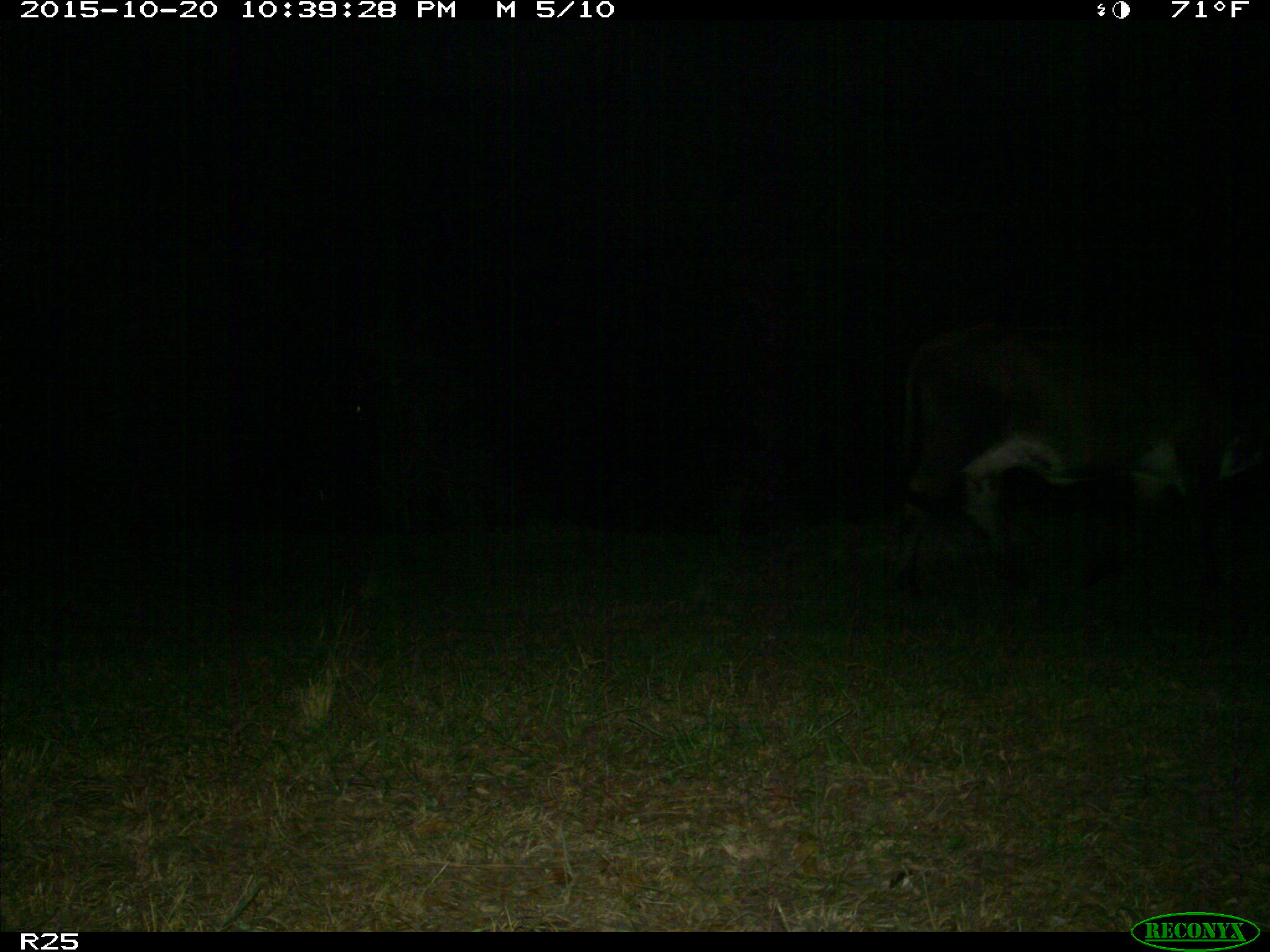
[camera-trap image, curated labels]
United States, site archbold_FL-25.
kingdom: Animalia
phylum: Chordata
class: Mammalia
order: Artiodactyla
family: Bovidae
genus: Bos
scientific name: Bos taurus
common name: domestic cow